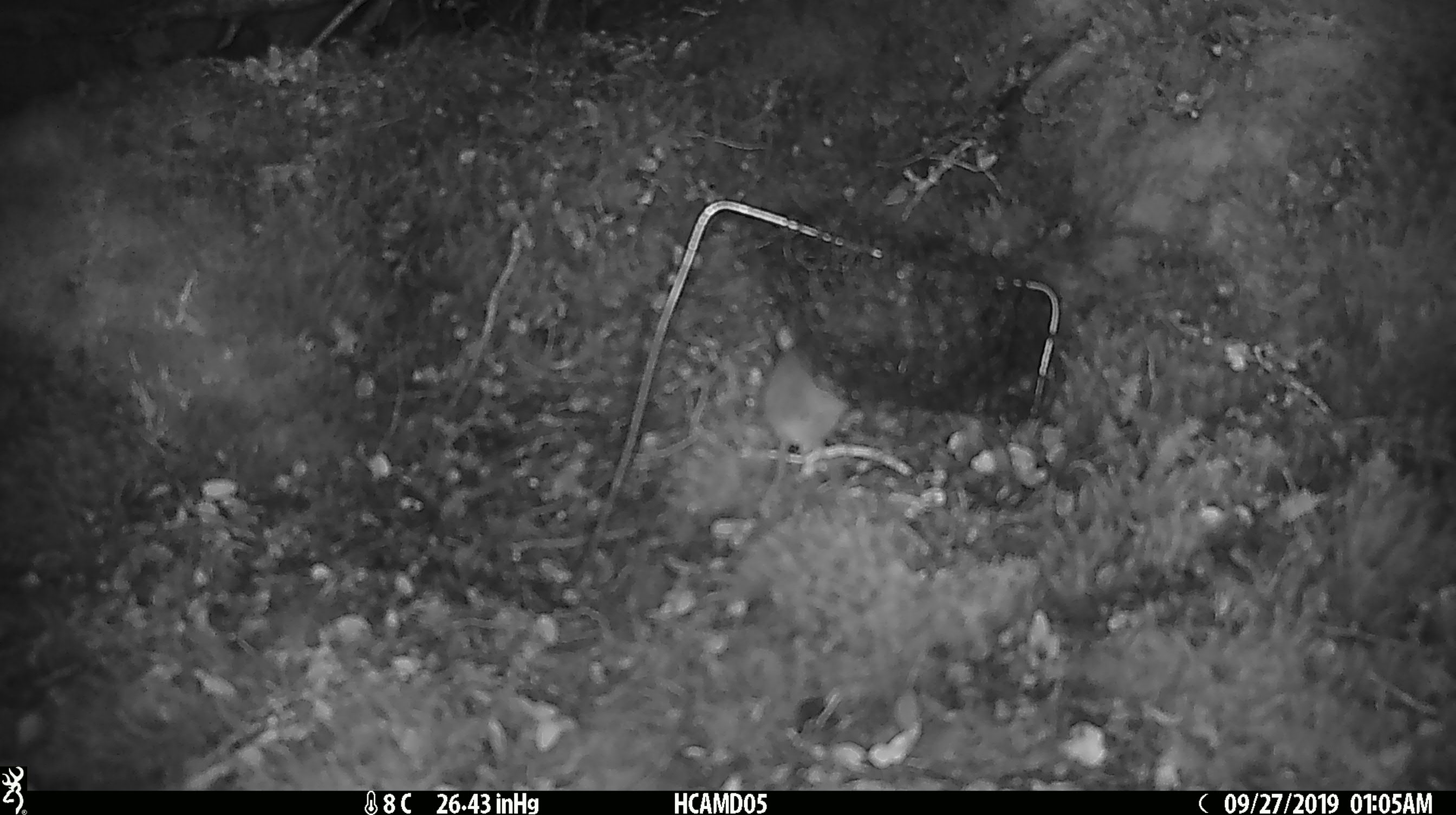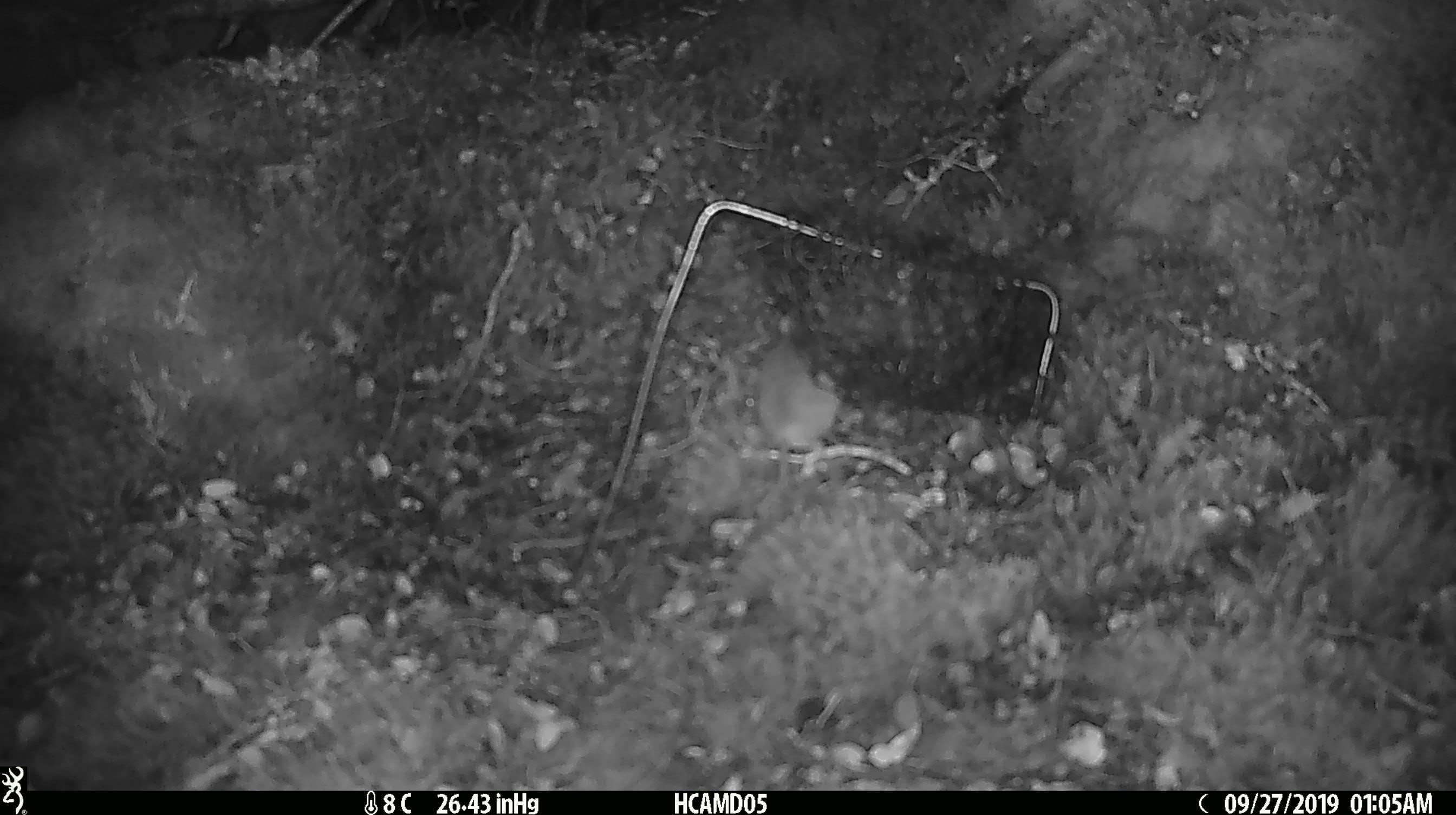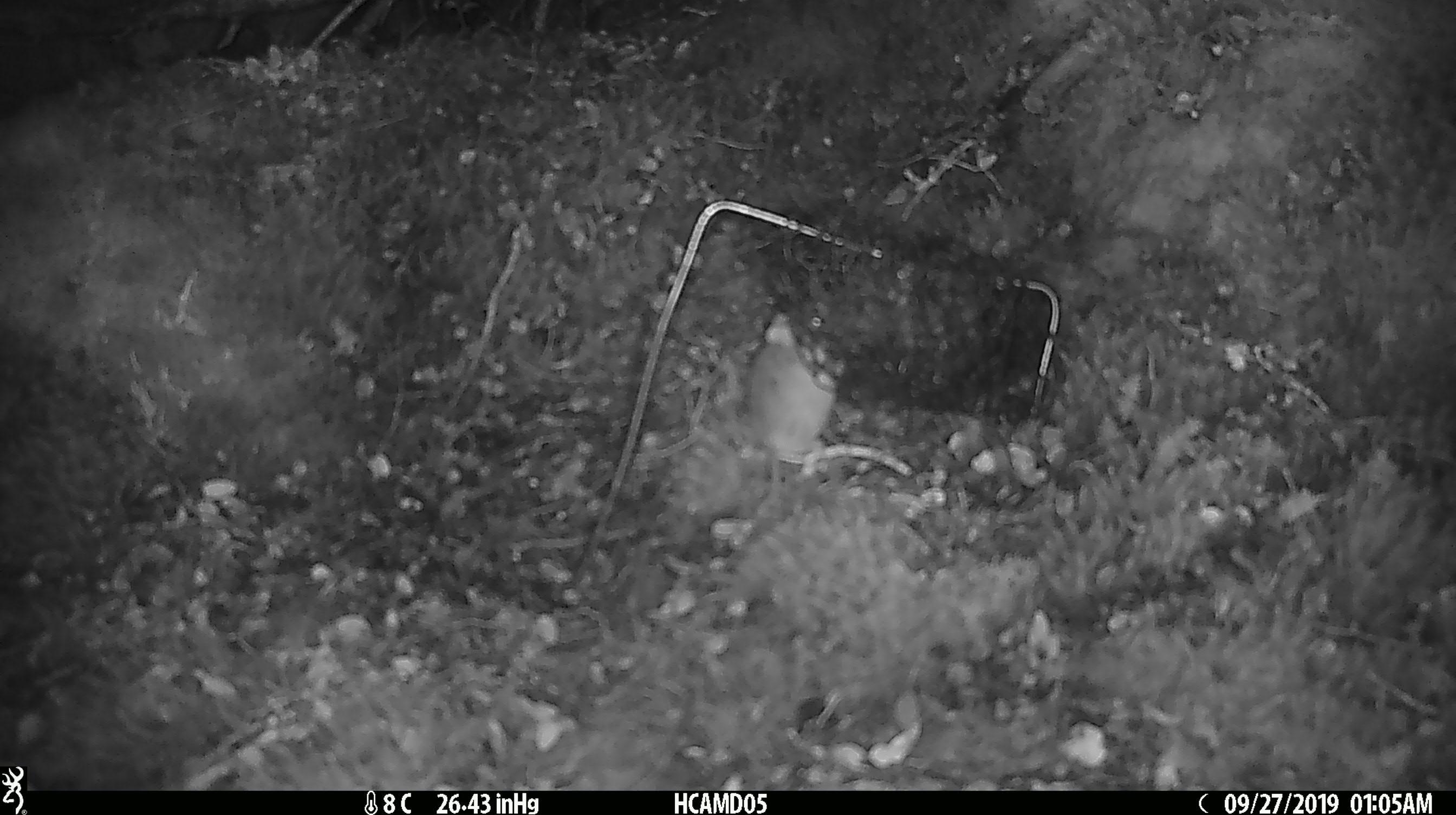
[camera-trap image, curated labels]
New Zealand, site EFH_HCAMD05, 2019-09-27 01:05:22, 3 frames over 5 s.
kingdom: Animalia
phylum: Chordata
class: Mammalia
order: Rodentia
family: Muridae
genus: Mus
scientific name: Mus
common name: mouse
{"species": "mouse (Mus)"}